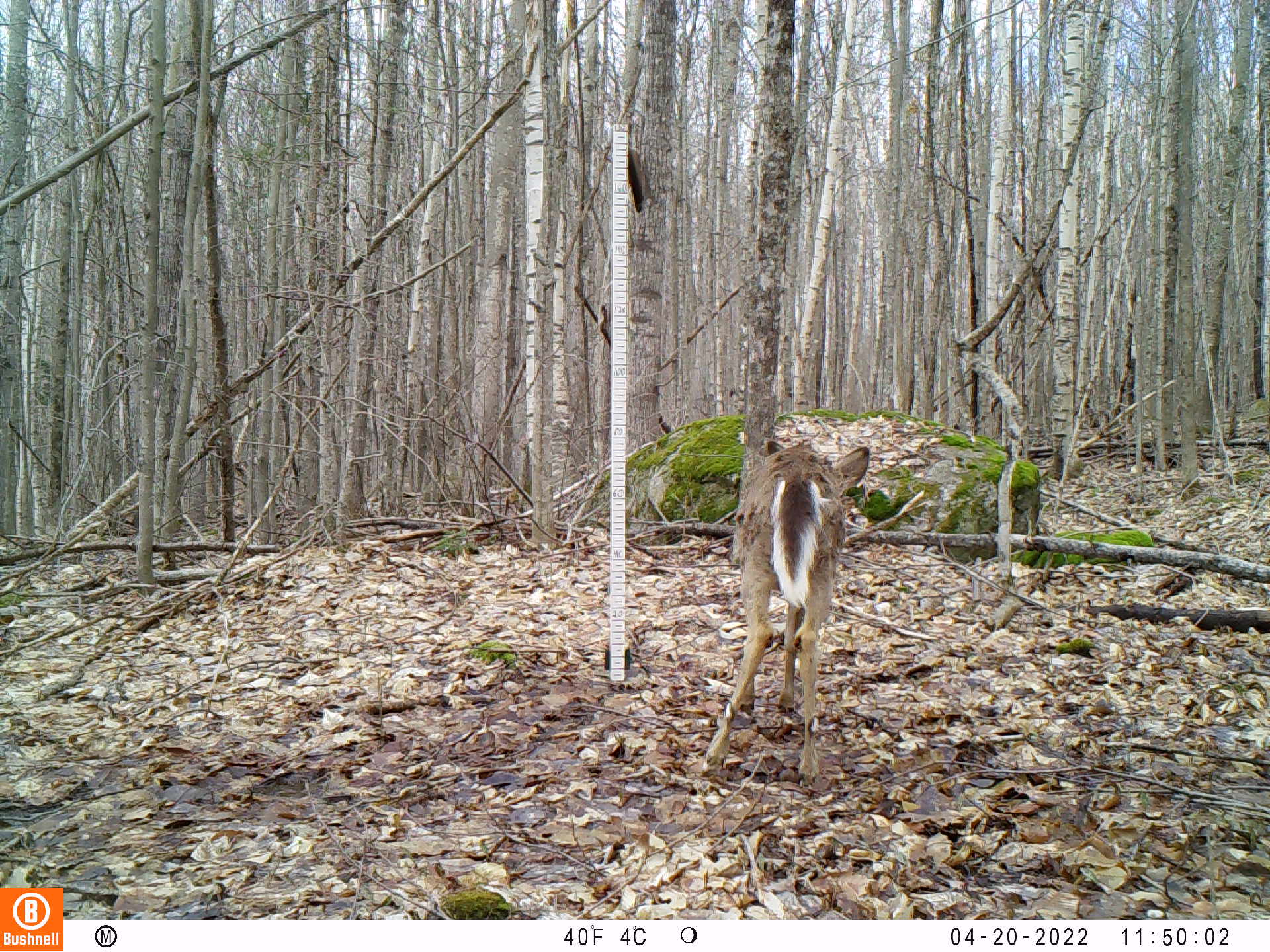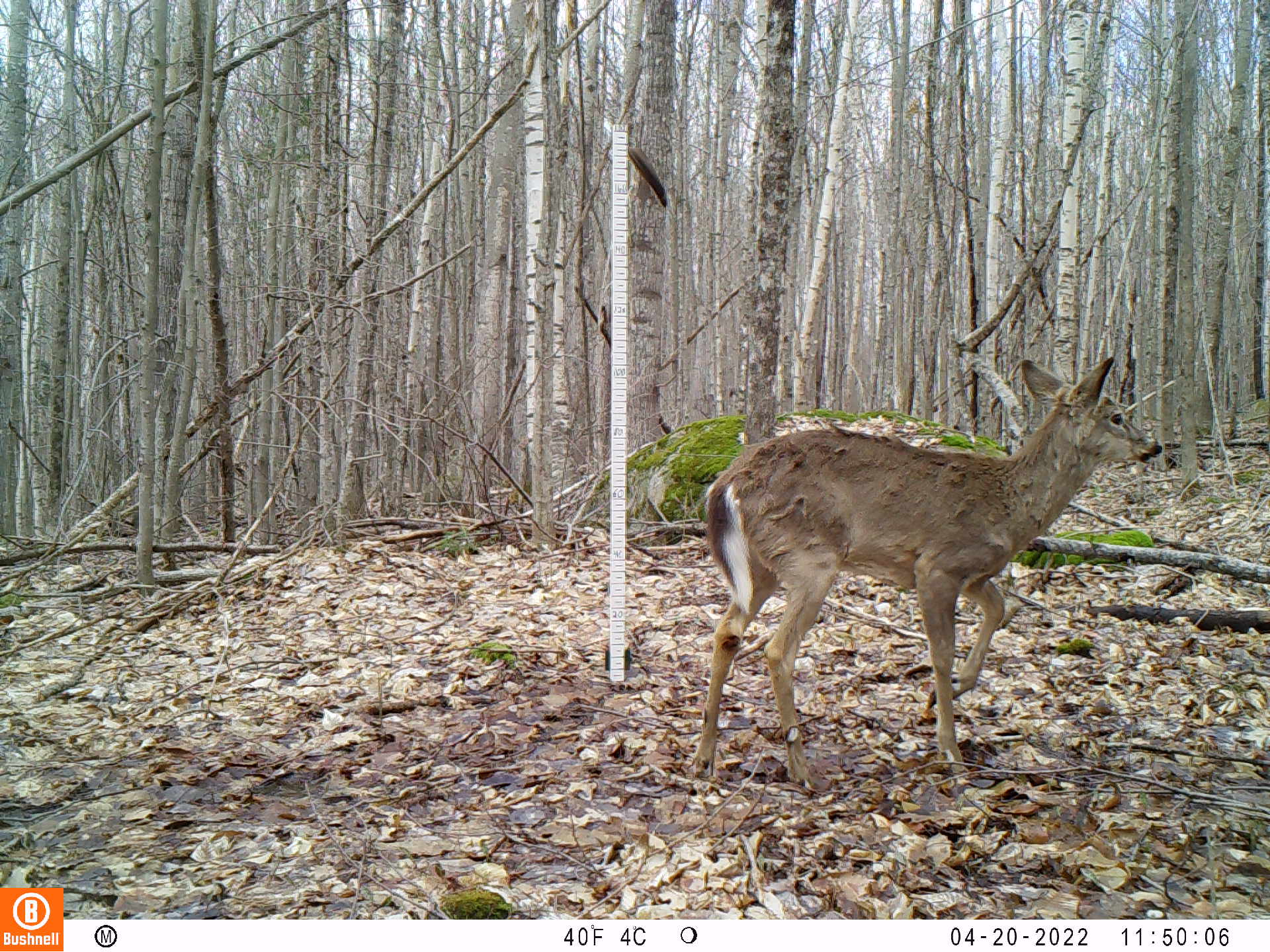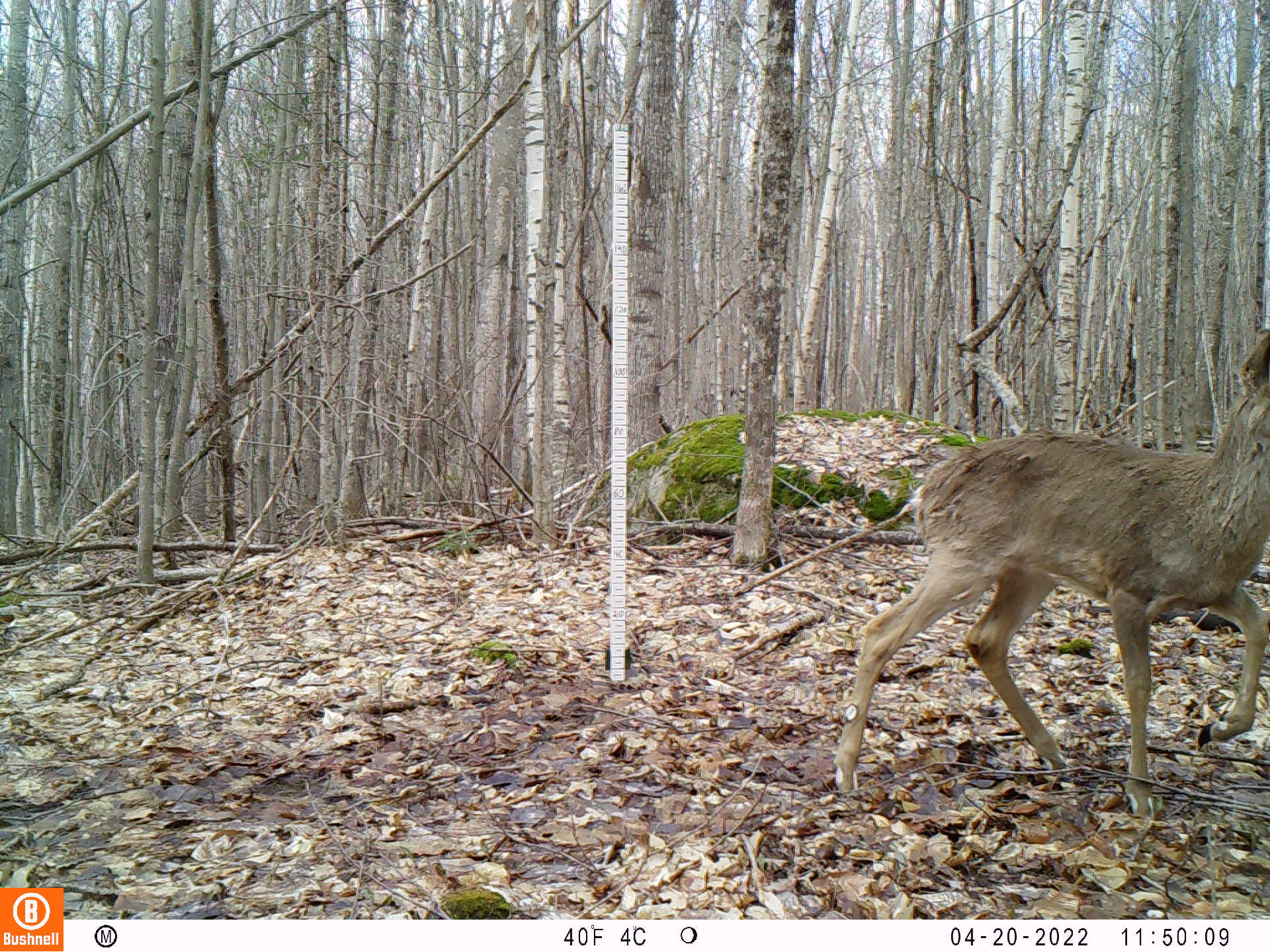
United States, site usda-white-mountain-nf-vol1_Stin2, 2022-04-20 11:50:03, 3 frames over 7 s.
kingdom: Animalia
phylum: Chordata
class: Mammalia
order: Artiodactyla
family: Cervidae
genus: Odocoileus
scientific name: Odocoileus virginianus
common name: white-tailed deer